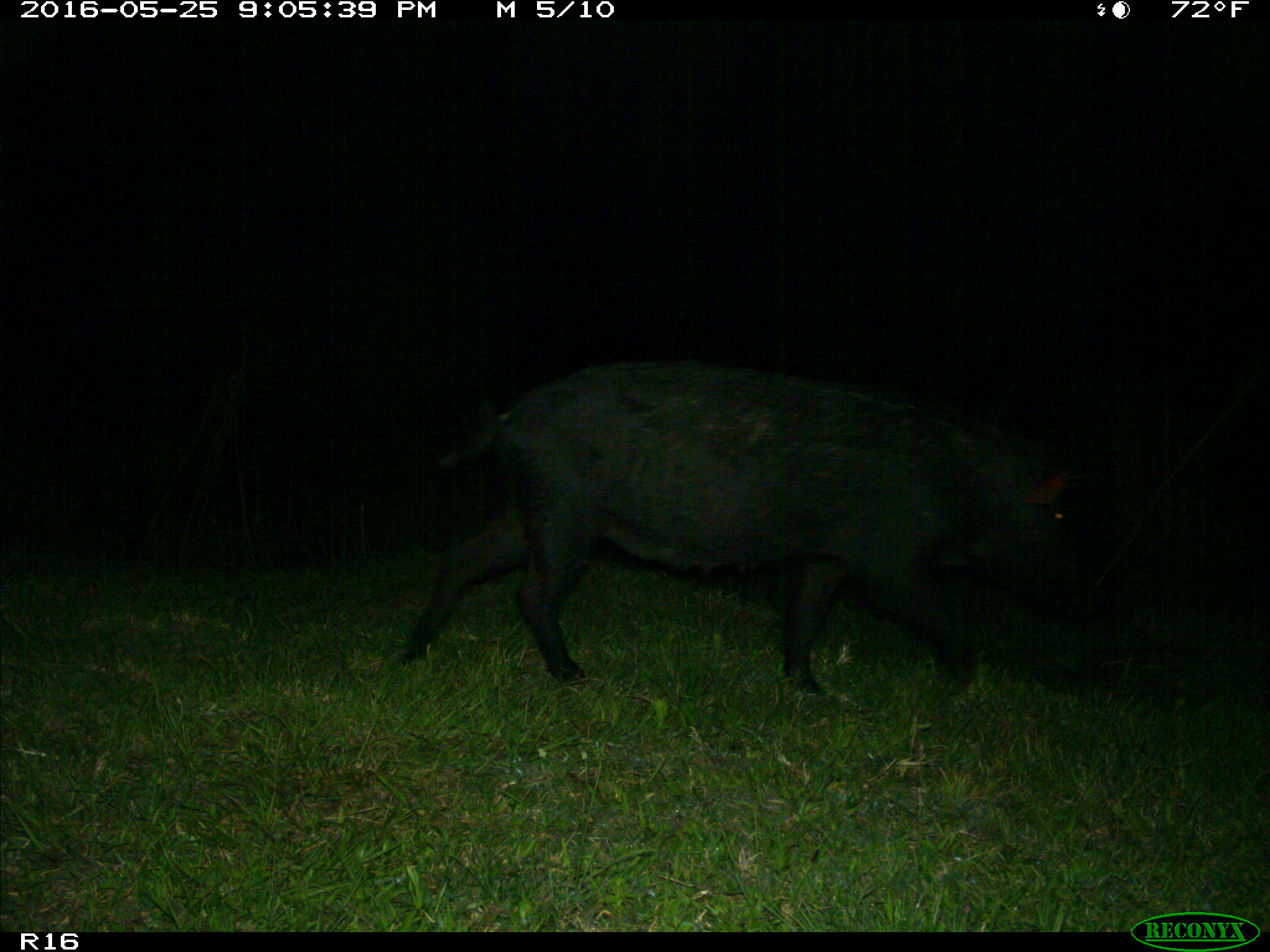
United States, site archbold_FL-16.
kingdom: Animalia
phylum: Chordata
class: Mammalia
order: Artiodactyla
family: Suidae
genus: Sus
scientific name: Sus scrofa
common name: wild boar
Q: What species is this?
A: Sus scrofa (wild boar).